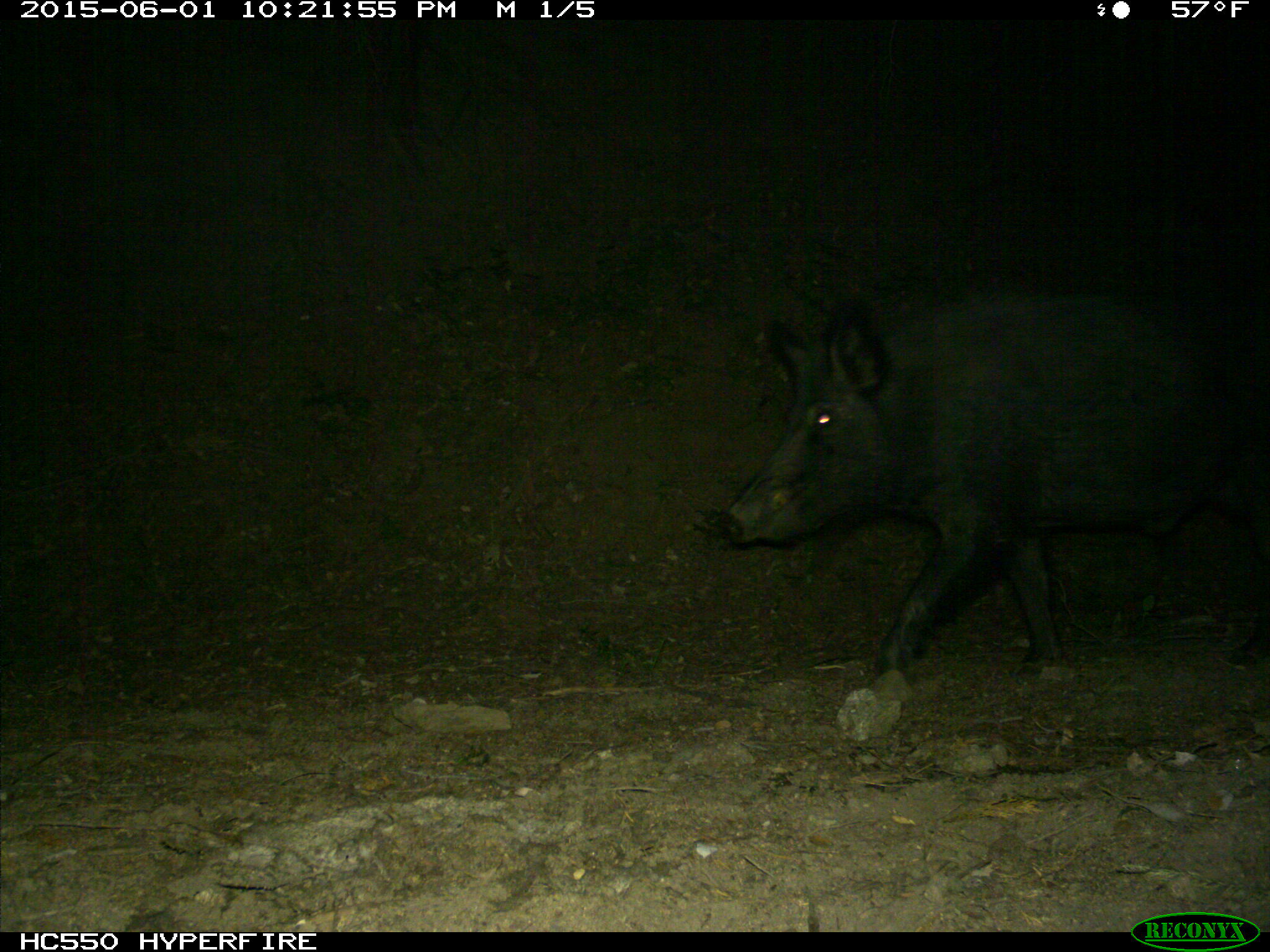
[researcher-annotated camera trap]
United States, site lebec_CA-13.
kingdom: Animalia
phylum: Chordata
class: Mammalia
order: Artiodactyla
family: Suidae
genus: Sus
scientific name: Sus scrofa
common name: wild boar